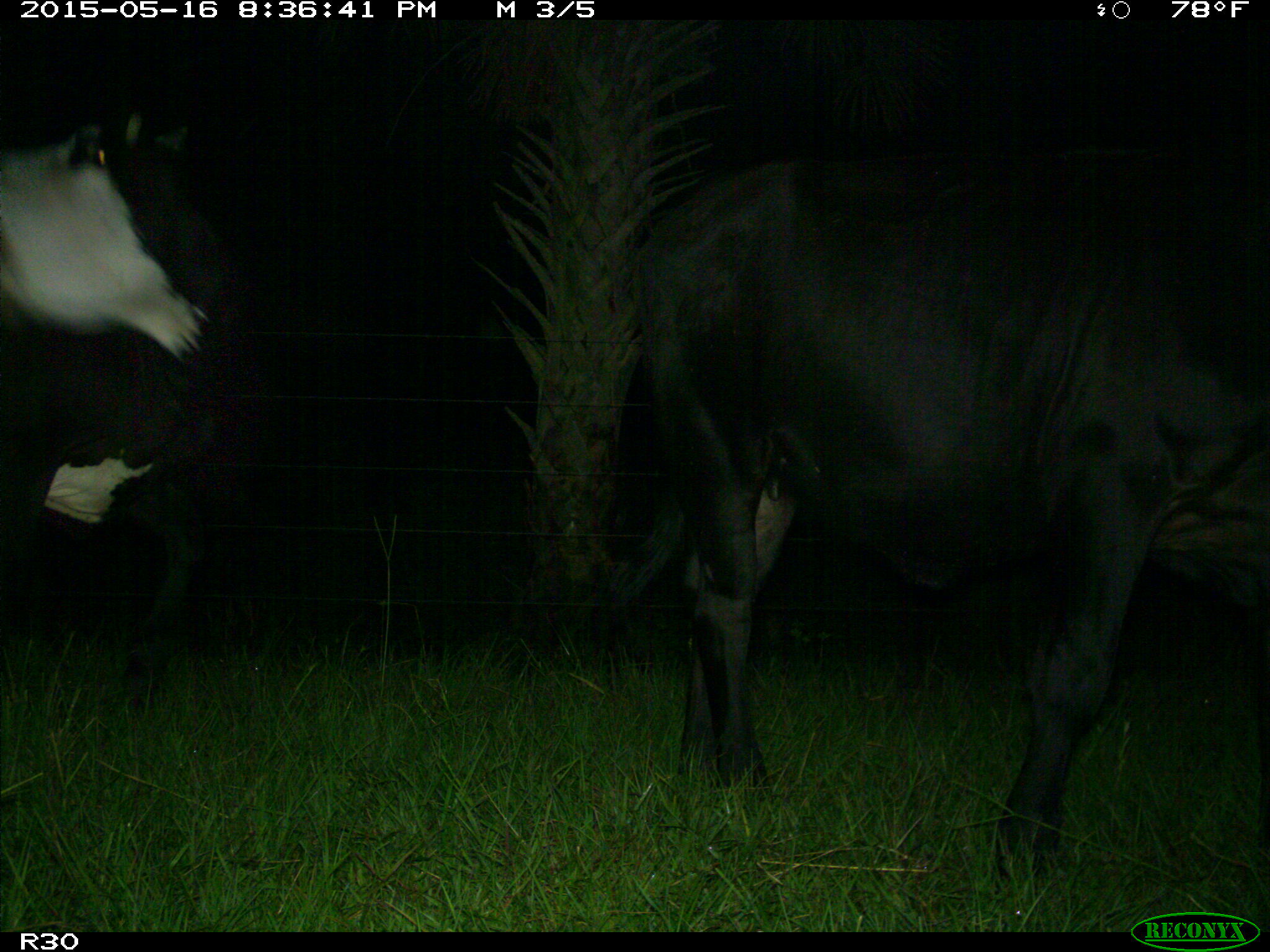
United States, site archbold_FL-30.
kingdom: Animalia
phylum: Chordata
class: Mammalia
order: Artiodactyla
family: Bovidae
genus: Bos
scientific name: Bos taurus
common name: domestic cow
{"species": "Bos taurus (domestic cow)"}